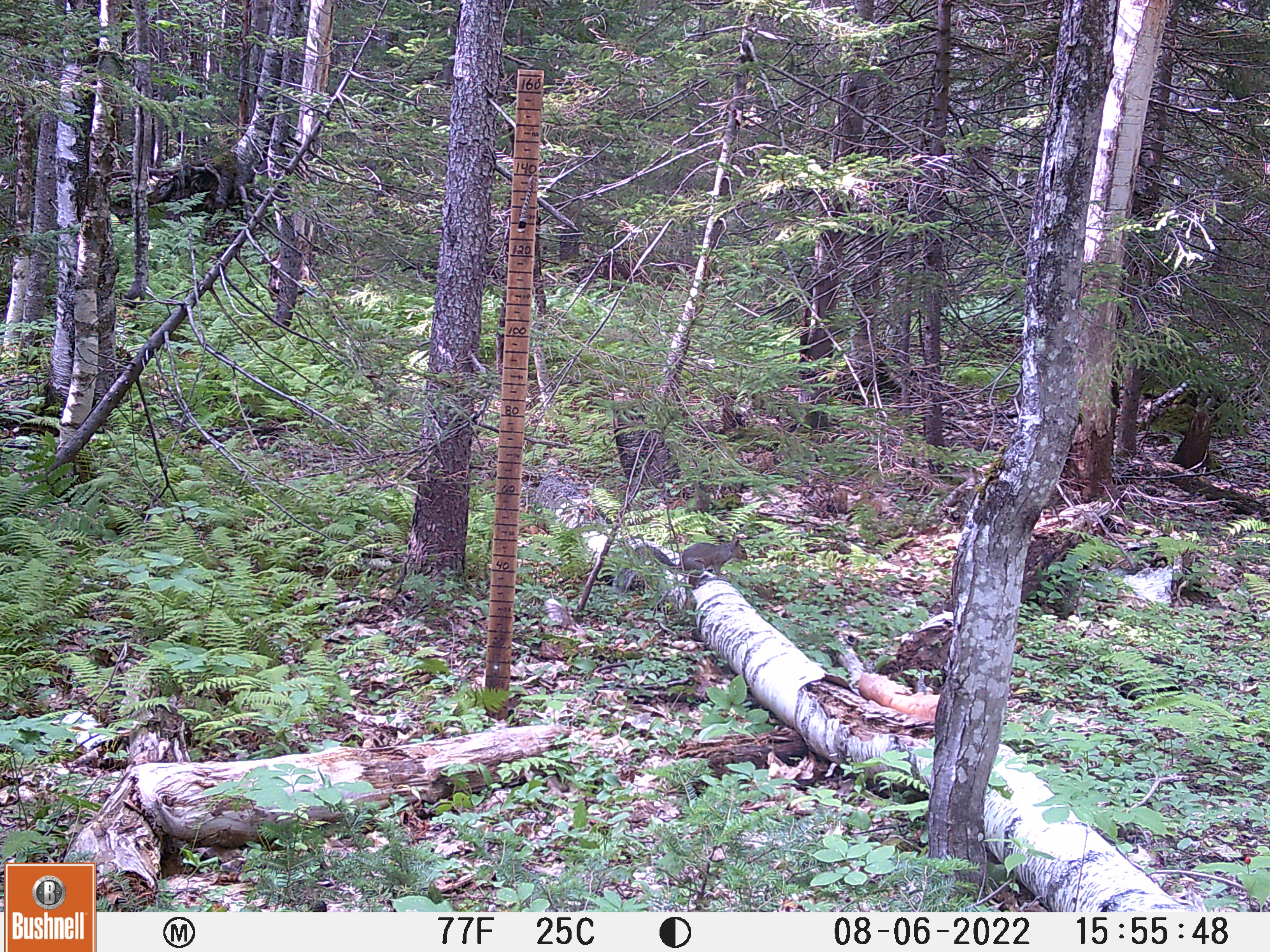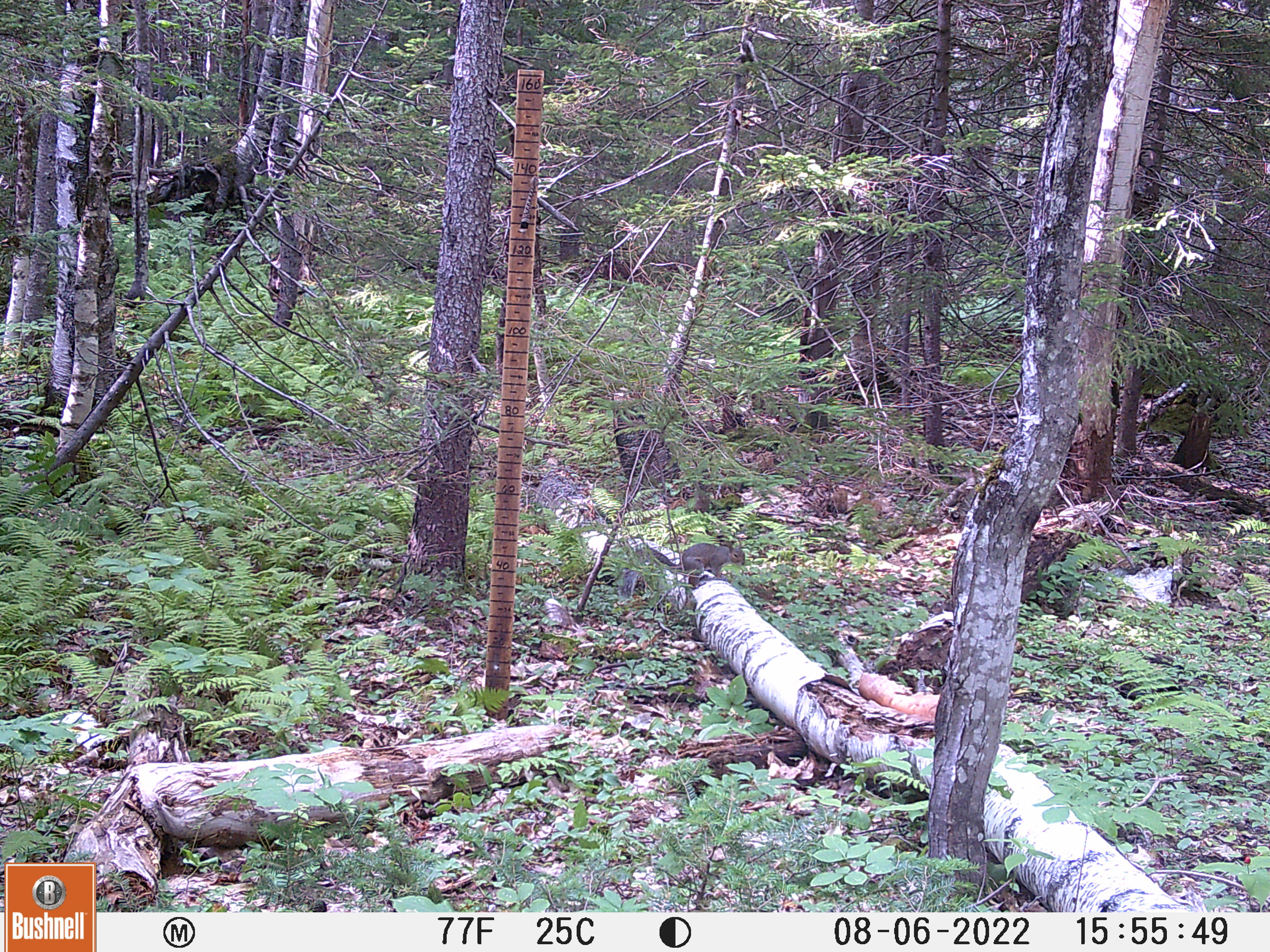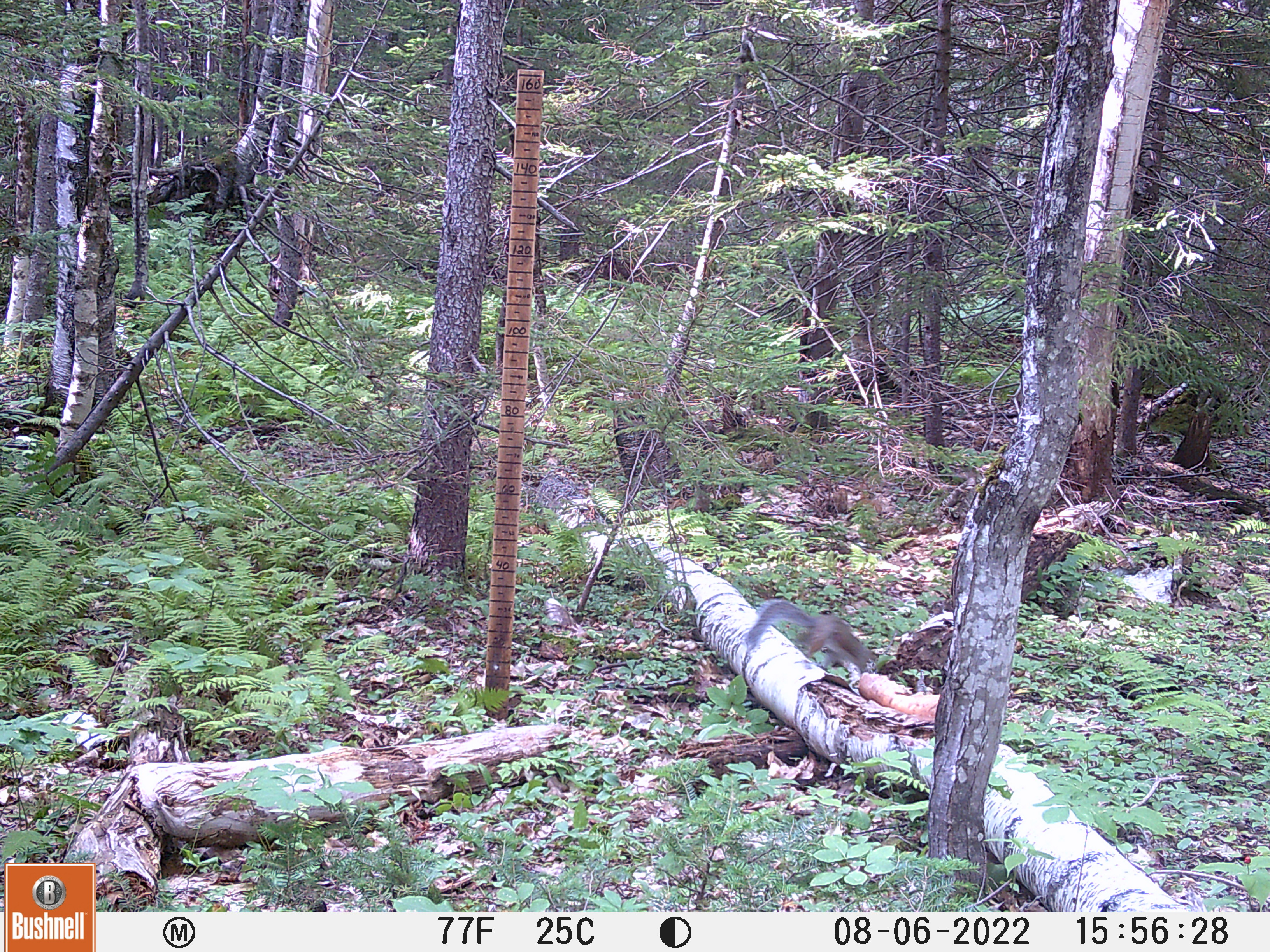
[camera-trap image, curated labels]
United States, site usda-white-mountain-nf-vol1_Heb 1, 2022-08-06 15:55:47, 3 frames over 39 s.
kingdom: Animalia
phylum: Chordata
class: Mammalia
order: Rodentia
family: Sciuridae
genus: Sciurus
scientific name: Sciurus carolinensis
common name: gray squirrel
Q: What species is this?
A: Gray squirrel (Sciurus carolinensis).